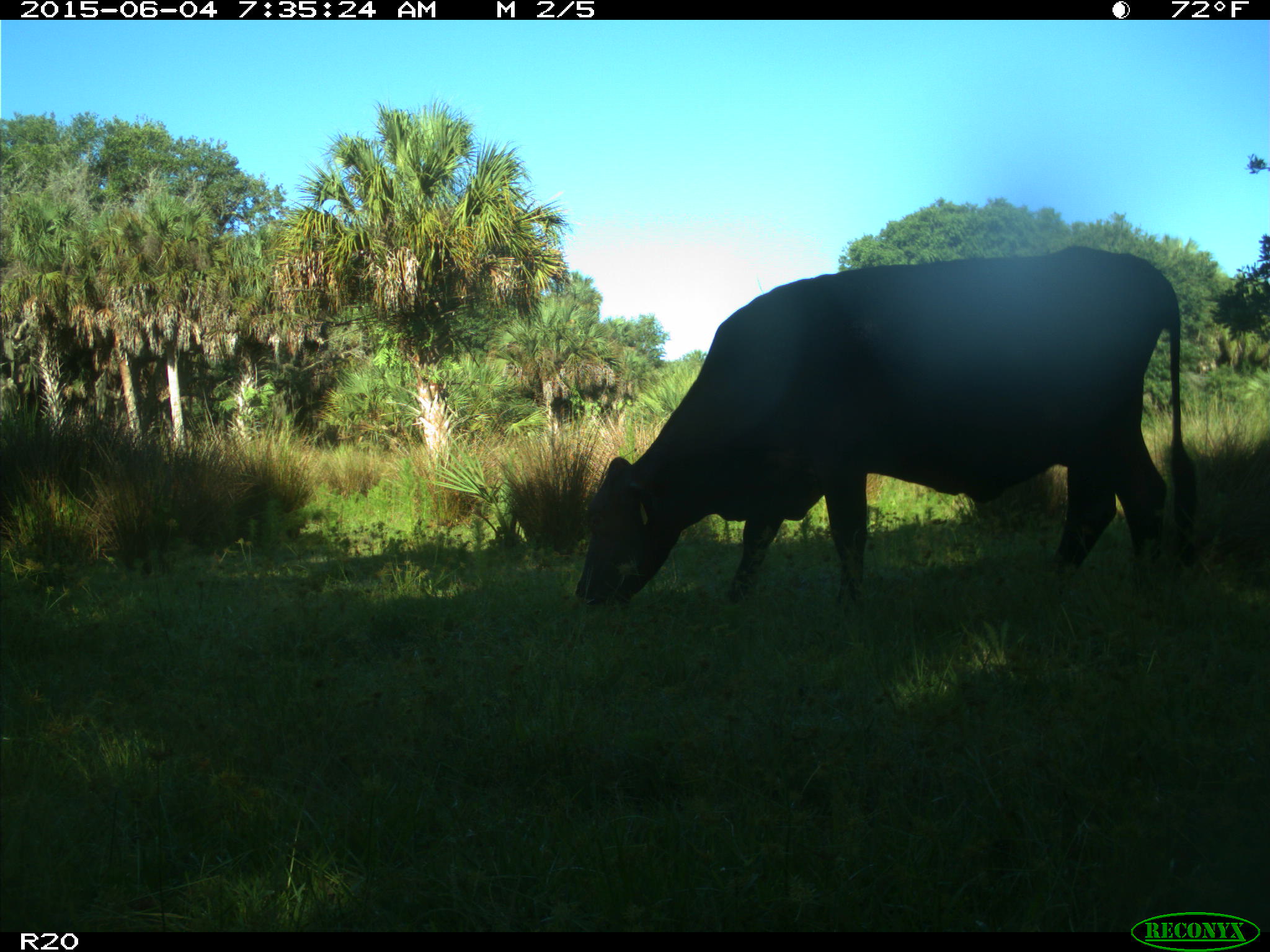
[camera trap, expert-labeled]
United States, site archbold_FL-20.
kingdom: Animalia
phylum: Chordata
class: Mammalia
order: Artiodactyla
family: Bovidae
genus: Bos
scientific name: Bos taurus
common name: domestic cow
Bos taurus (domestic cow).